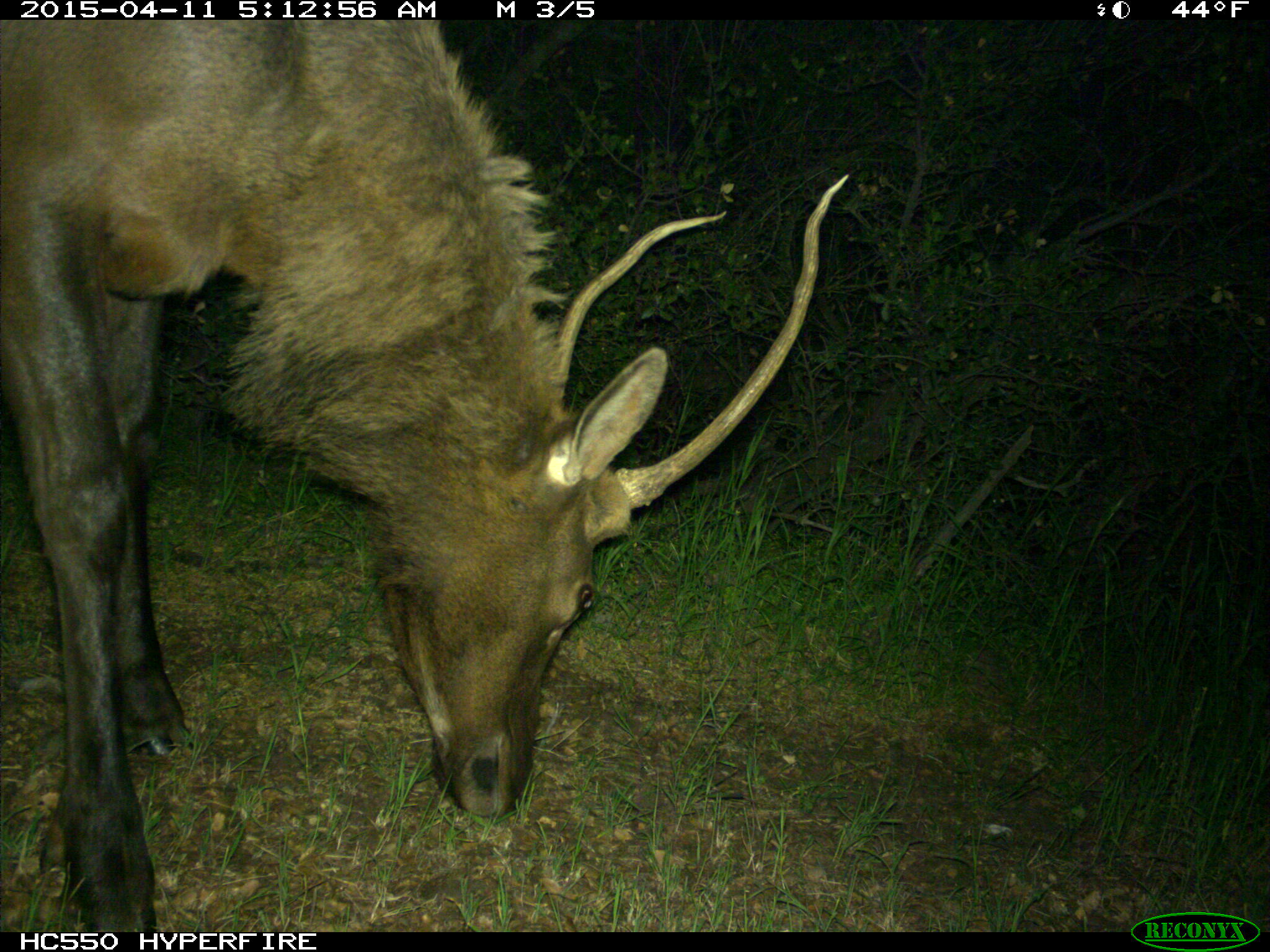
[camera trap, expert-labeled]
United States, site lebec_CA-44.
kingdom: Animalia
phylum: Chordata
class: Mammalia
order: Artiodactyla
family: Cervidae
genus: Cervus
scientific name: Cervus canadensis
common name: elk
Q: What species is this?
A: Cervus canadensis (elk).